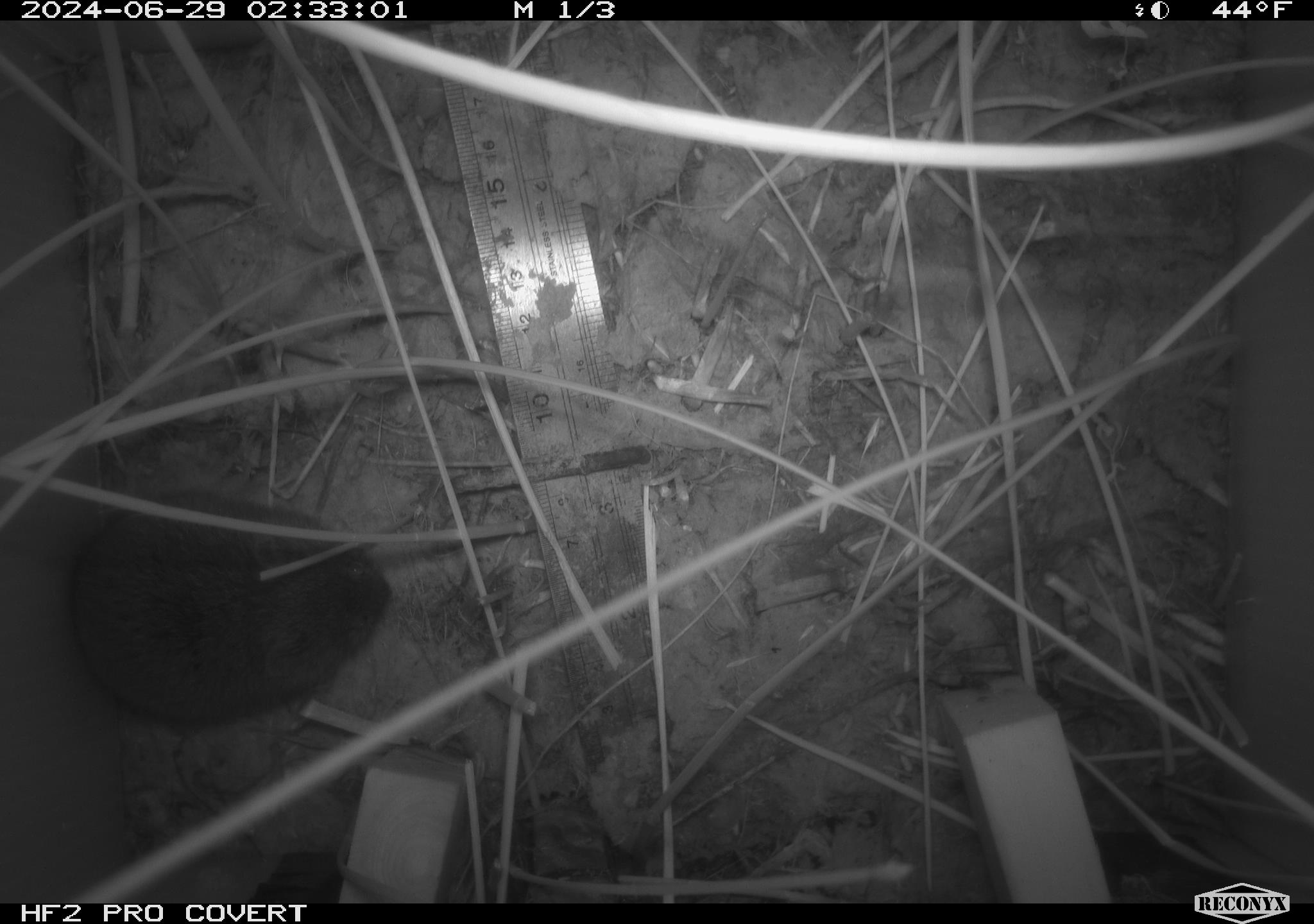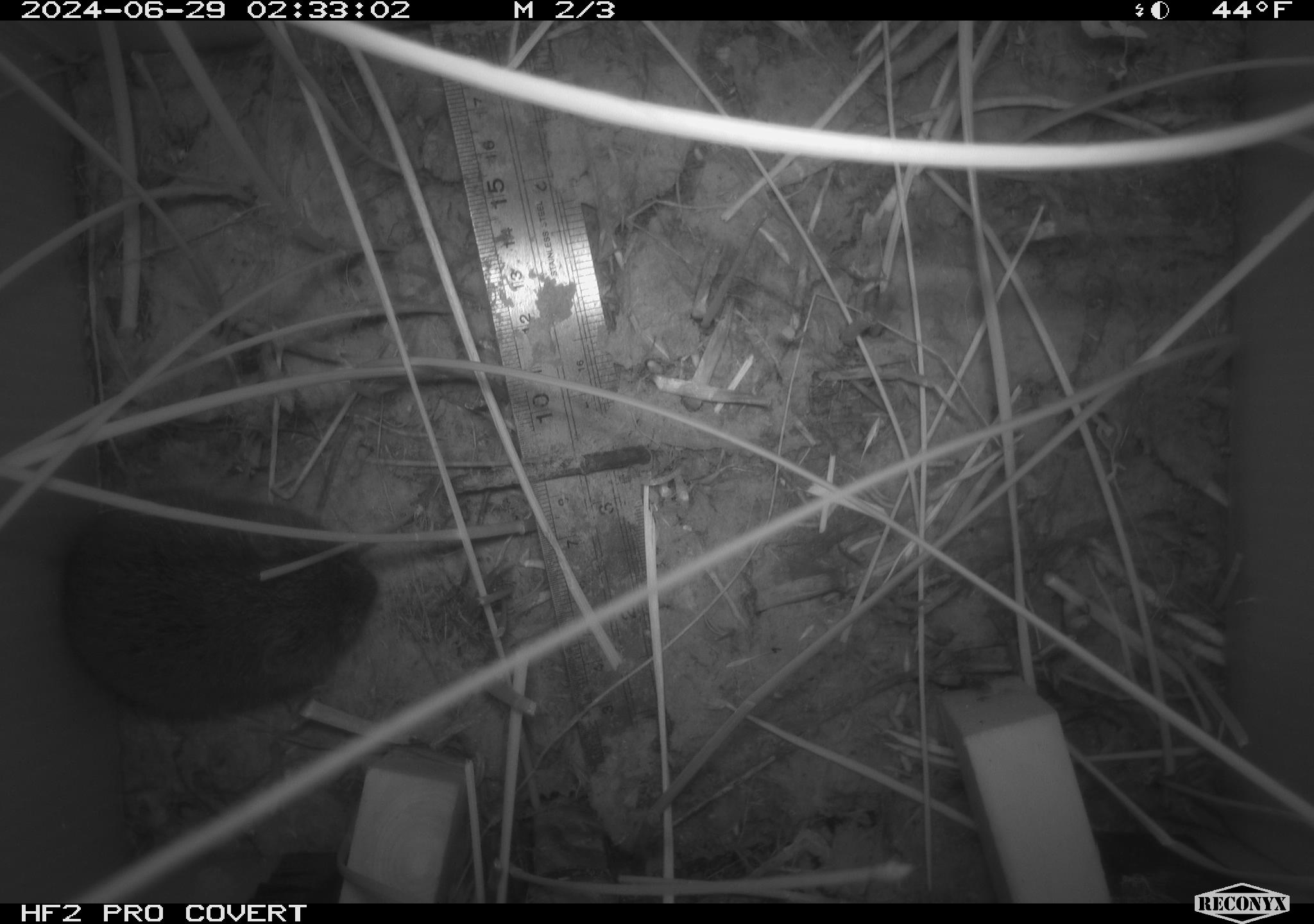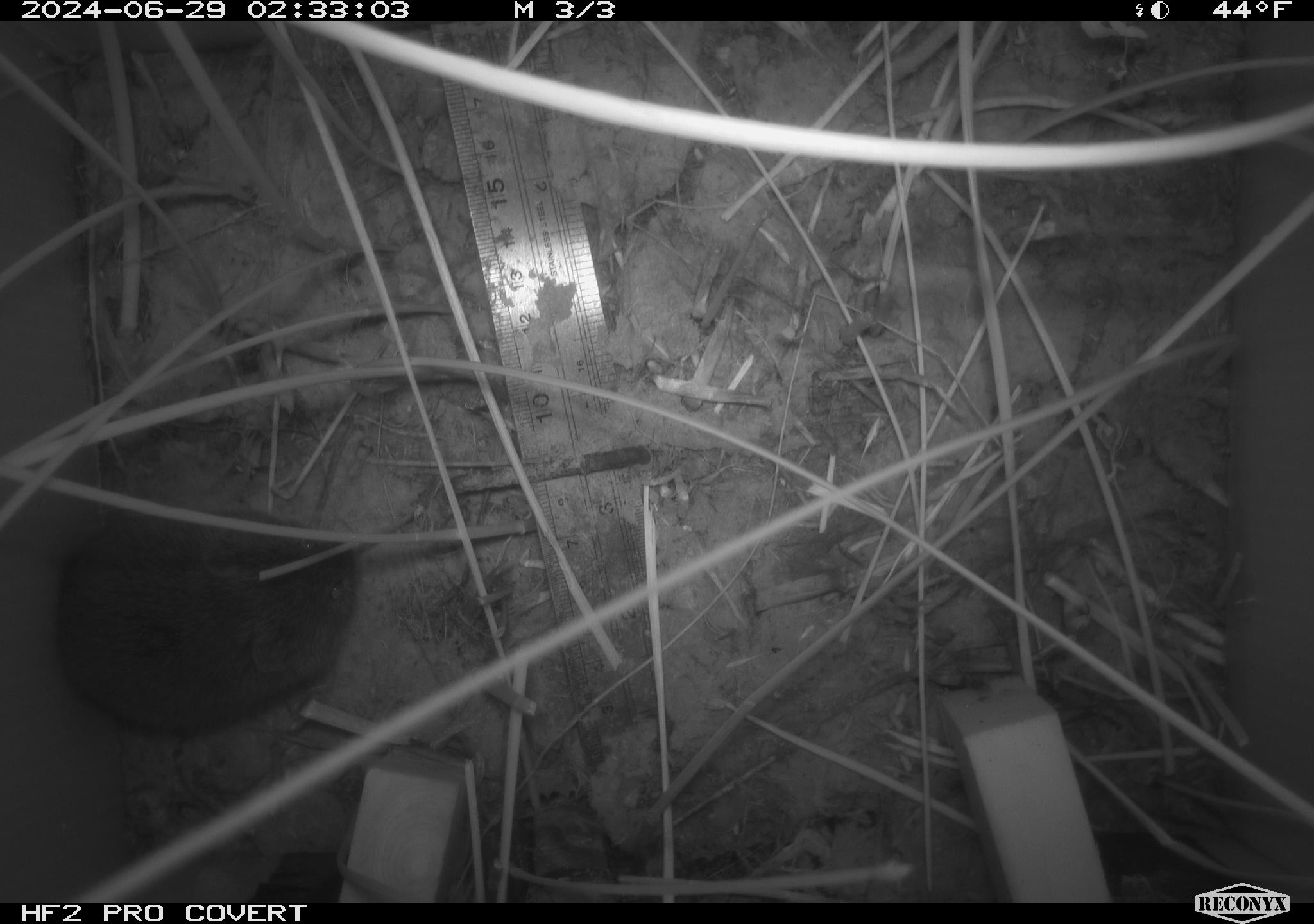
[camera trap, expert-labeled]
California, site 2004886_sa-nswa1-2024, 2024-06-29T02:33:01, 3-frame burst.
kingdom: Animalia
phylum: Chordata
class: Mammalia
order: Rodentia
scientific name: Rodentia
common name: rodent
Rodent (Rodentia).